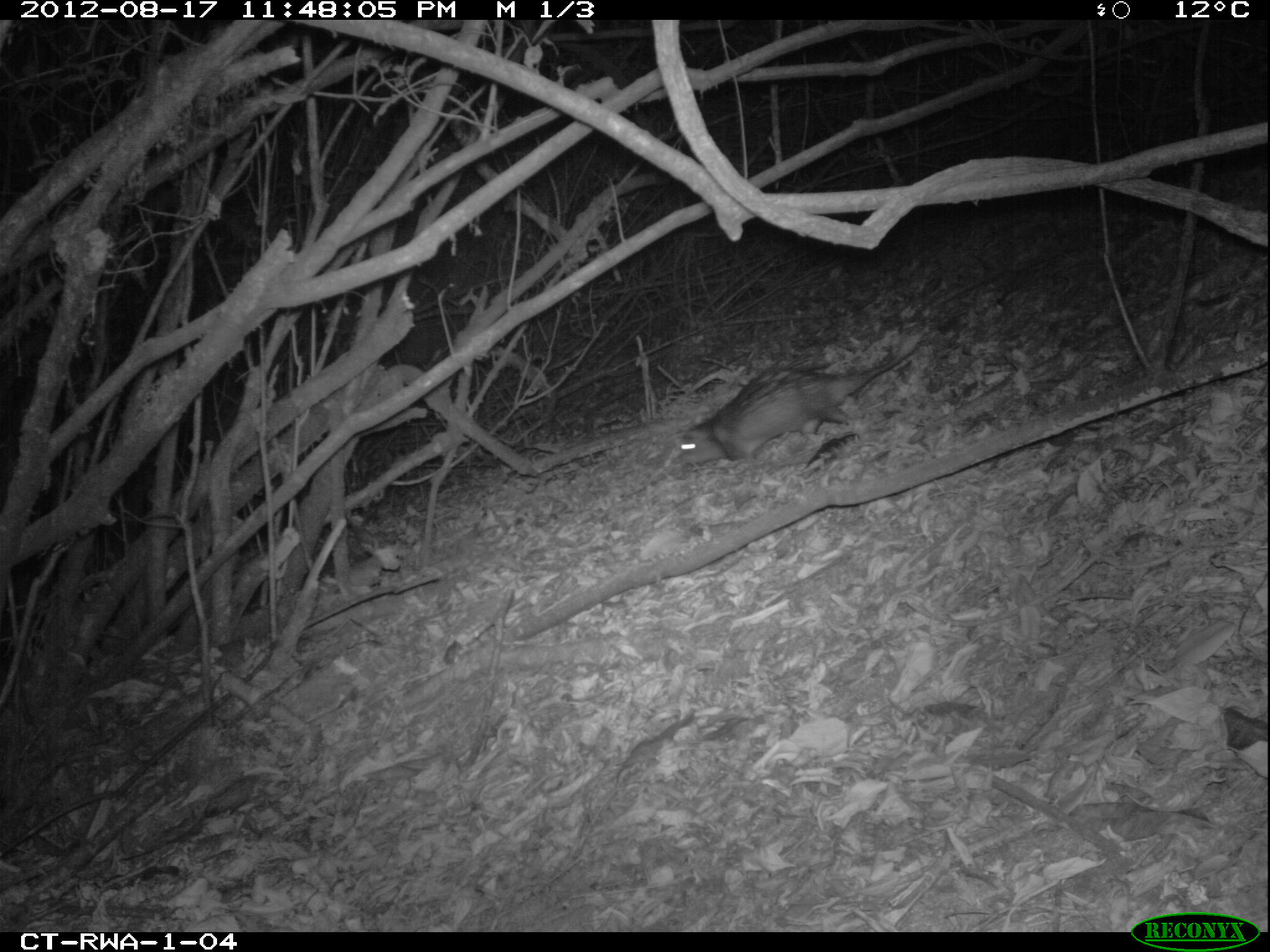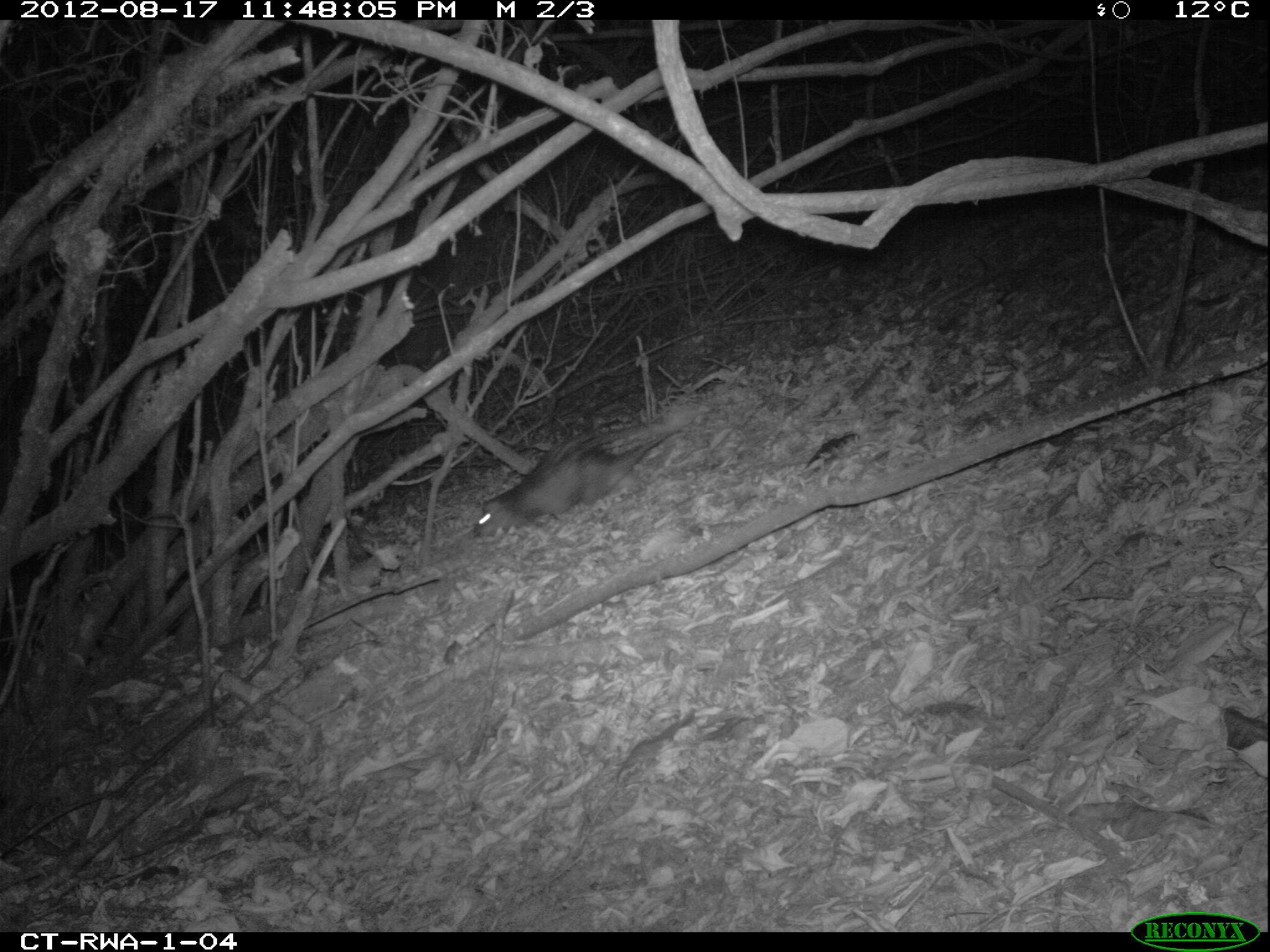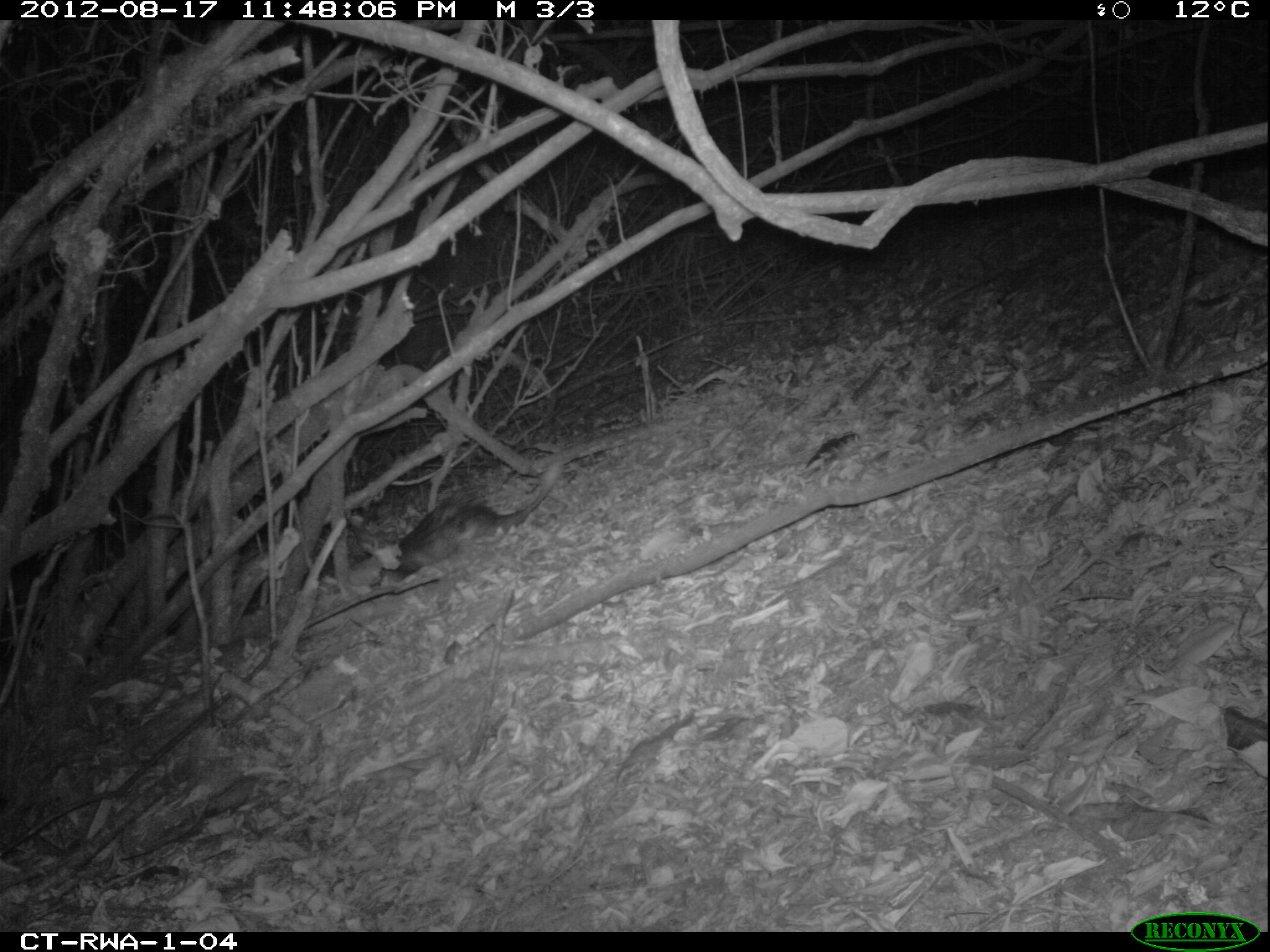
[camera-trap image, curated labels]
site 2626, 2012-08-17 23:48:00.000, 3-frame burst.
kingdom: Animalia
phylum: Chordata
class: Mammalia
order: Rodentia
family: Hystricidae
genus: Atherurus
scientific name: Atherurus africanus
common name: african brush-tailed porcupine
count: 1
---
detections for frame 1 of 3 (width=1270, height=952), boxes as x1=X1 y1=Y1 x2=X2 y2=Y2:
atherurus africanus: x1=663 y1=329 x2=926 y2=471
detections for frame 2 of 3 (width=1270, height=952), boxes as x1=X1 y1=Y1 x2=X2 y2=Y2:
atherurus africanus: x1=469 y1=413 x2=697 y2=535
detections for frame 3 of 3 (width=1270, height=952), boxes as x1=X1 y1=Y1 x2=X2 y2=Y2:
atherurus africanus: x1=370 y1=462 x2=565 y2=589